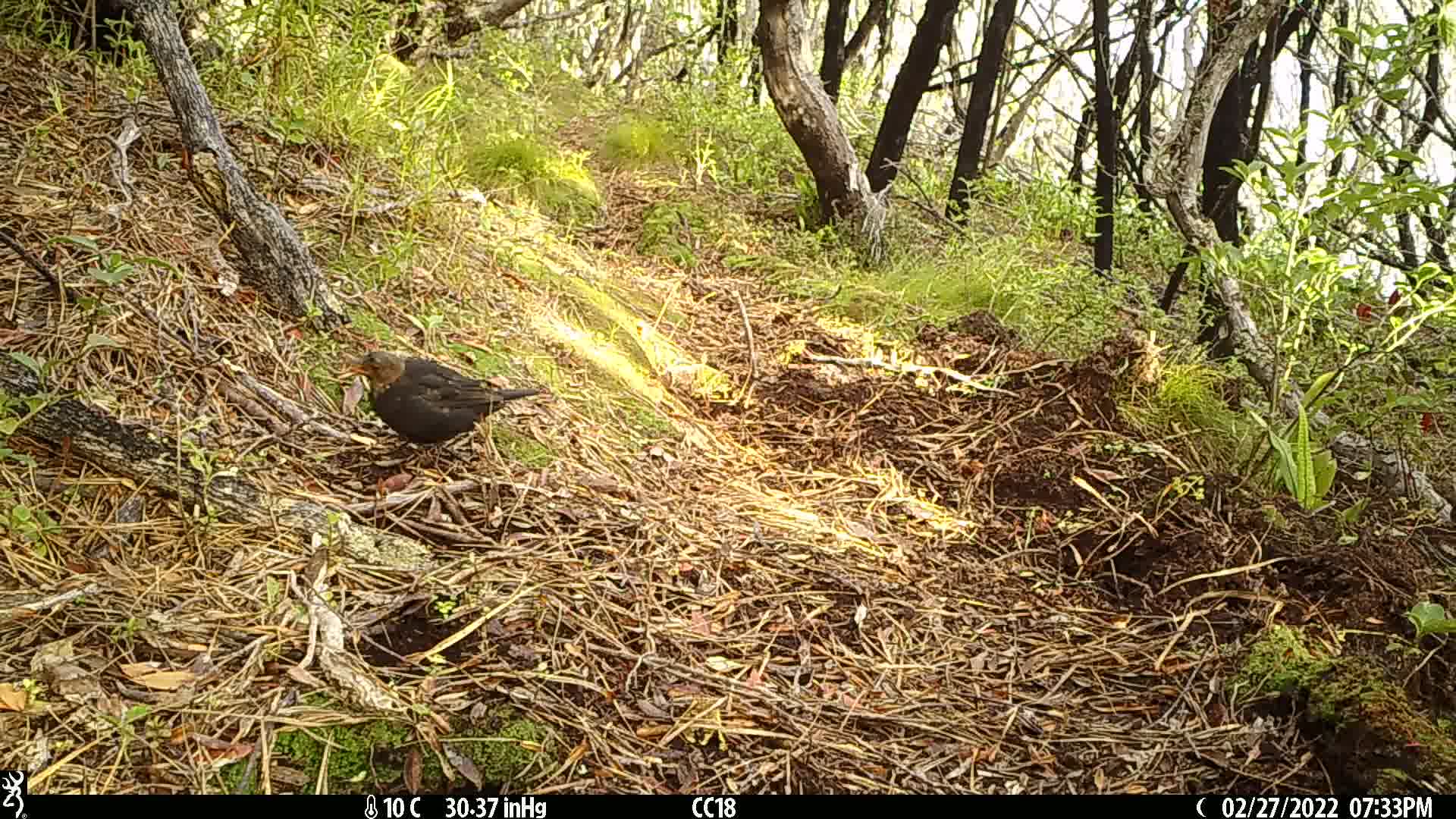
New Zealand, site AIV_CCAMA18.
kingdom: Animalia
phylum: Chordata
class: Aves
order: Passeriformes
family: Turdidae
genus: Turdus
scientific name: Turdus merula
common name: eurasian blackbird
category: blackbird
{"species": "blackbird (eurasian blackbird) (Turdus merula)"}